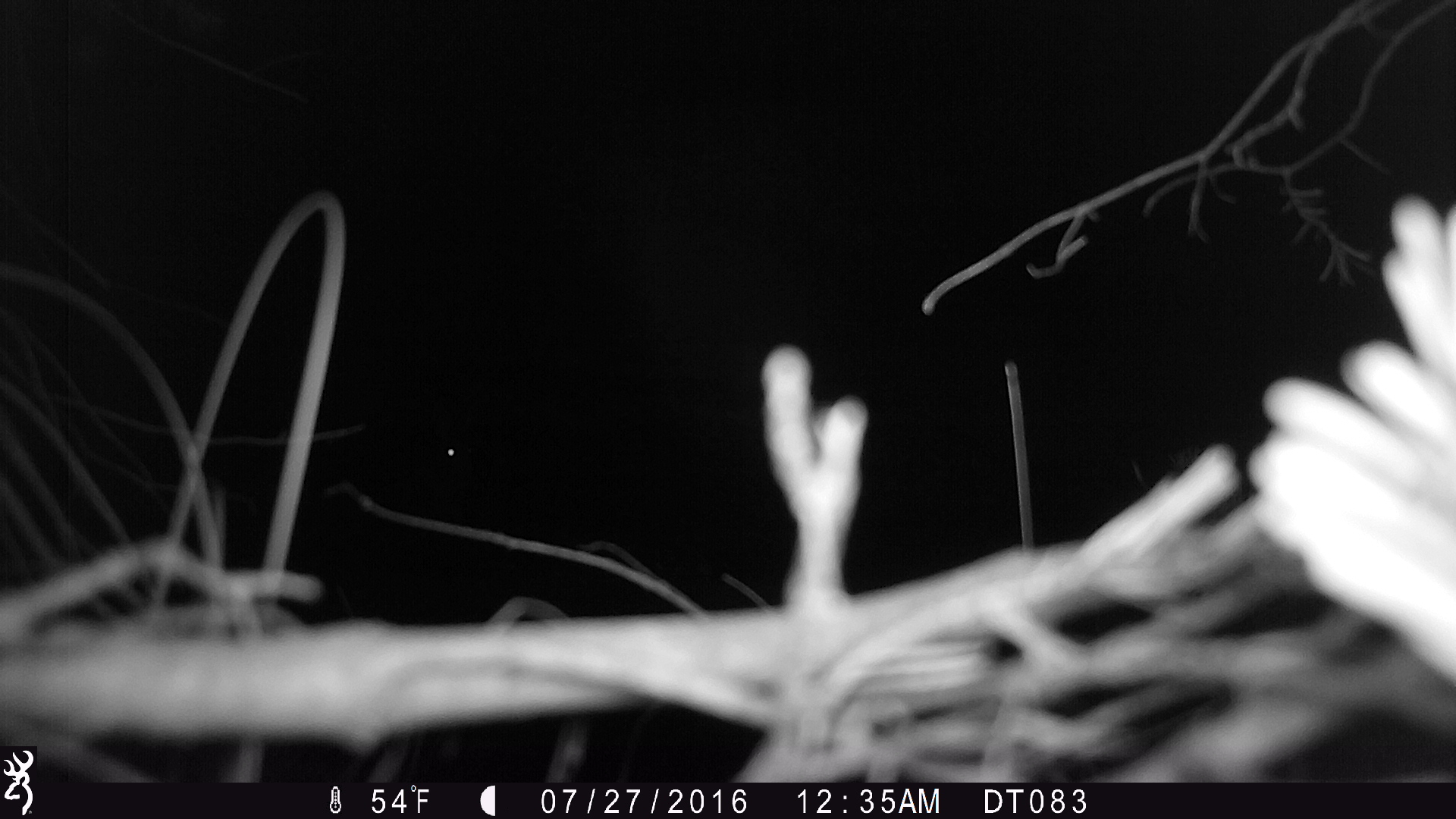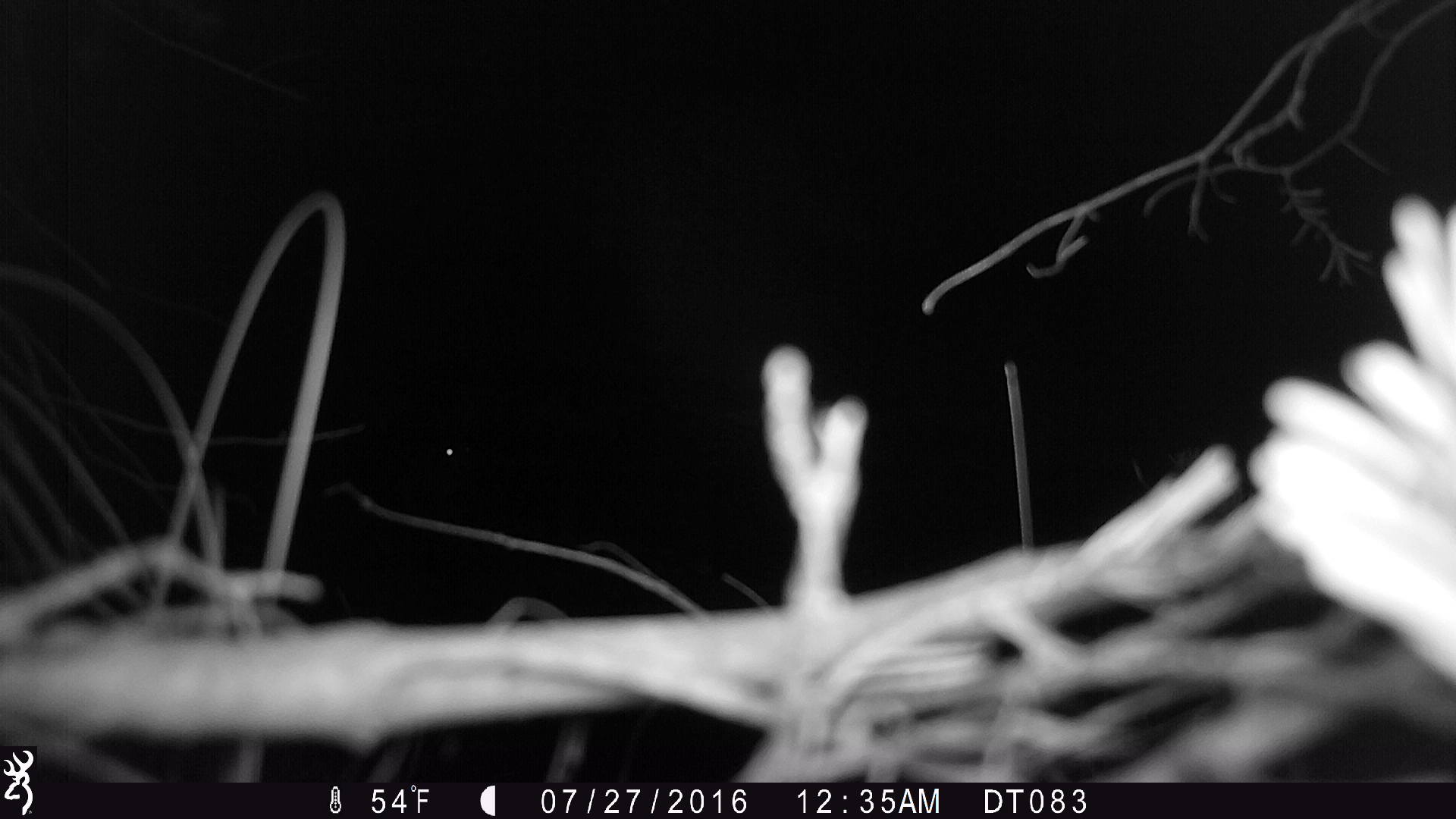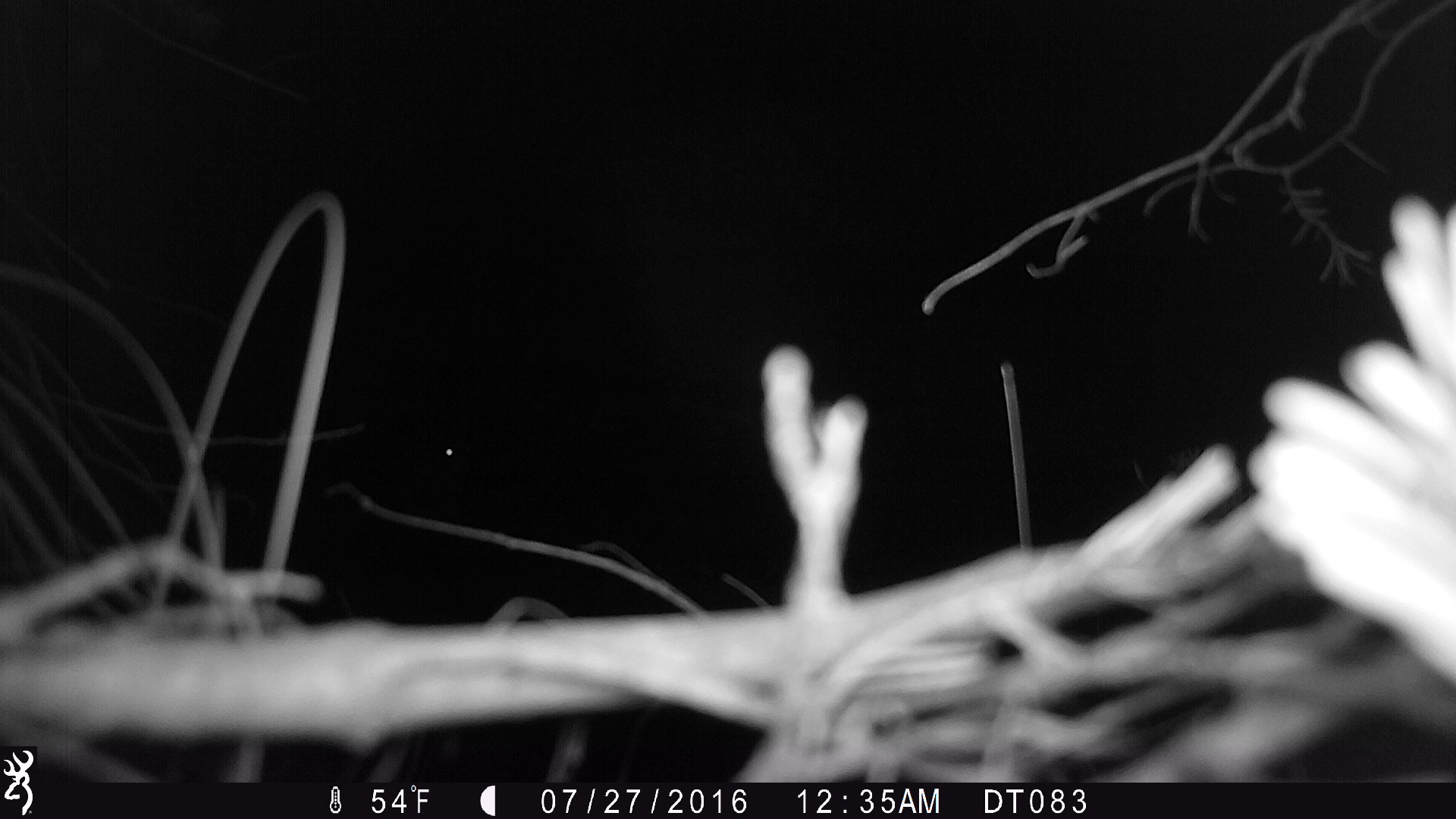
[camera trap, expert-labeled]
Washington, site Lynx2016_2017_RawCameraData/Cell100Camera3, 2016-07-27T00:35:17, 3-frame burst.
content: unidentified animal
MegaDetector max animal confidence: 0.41